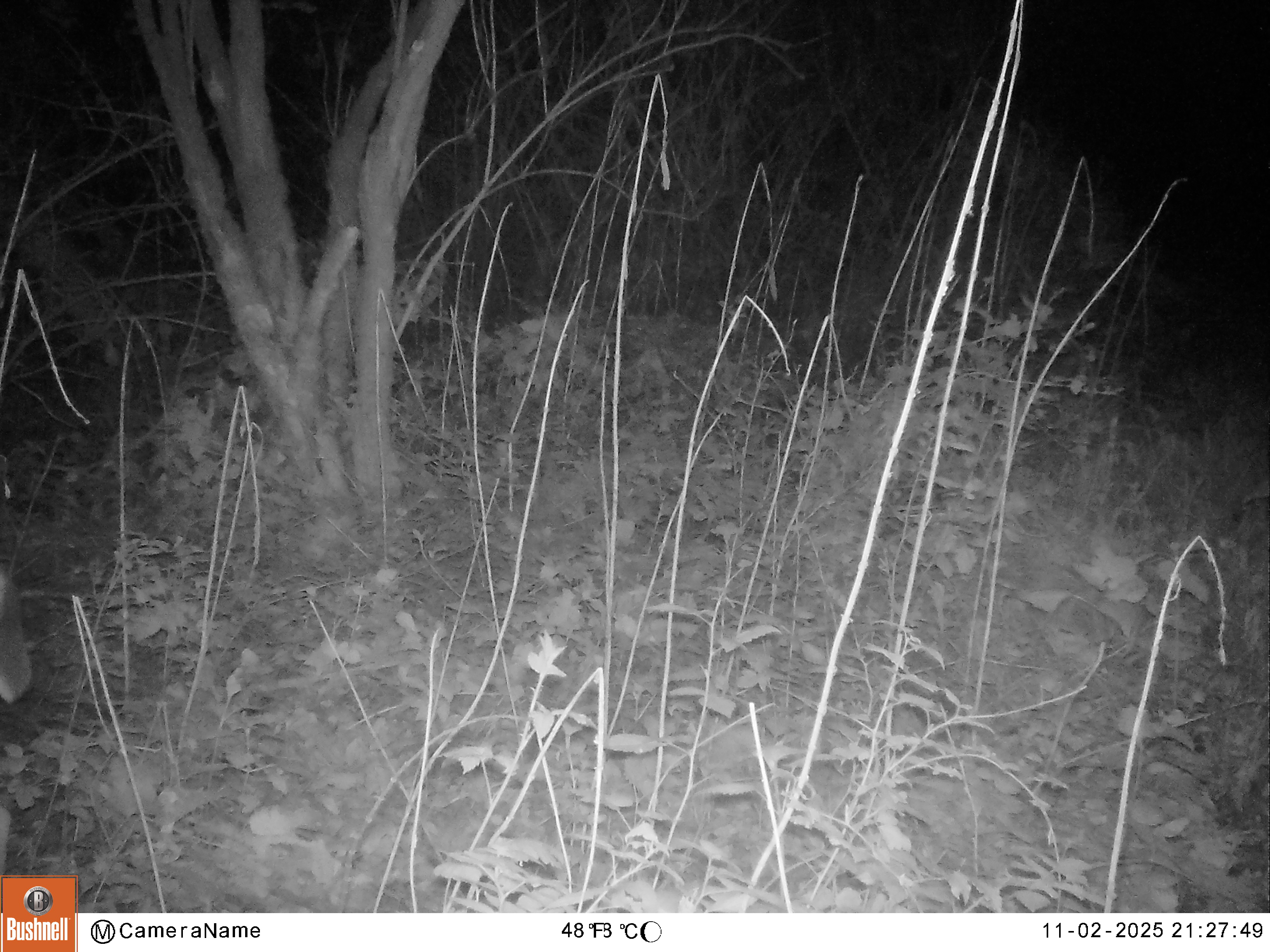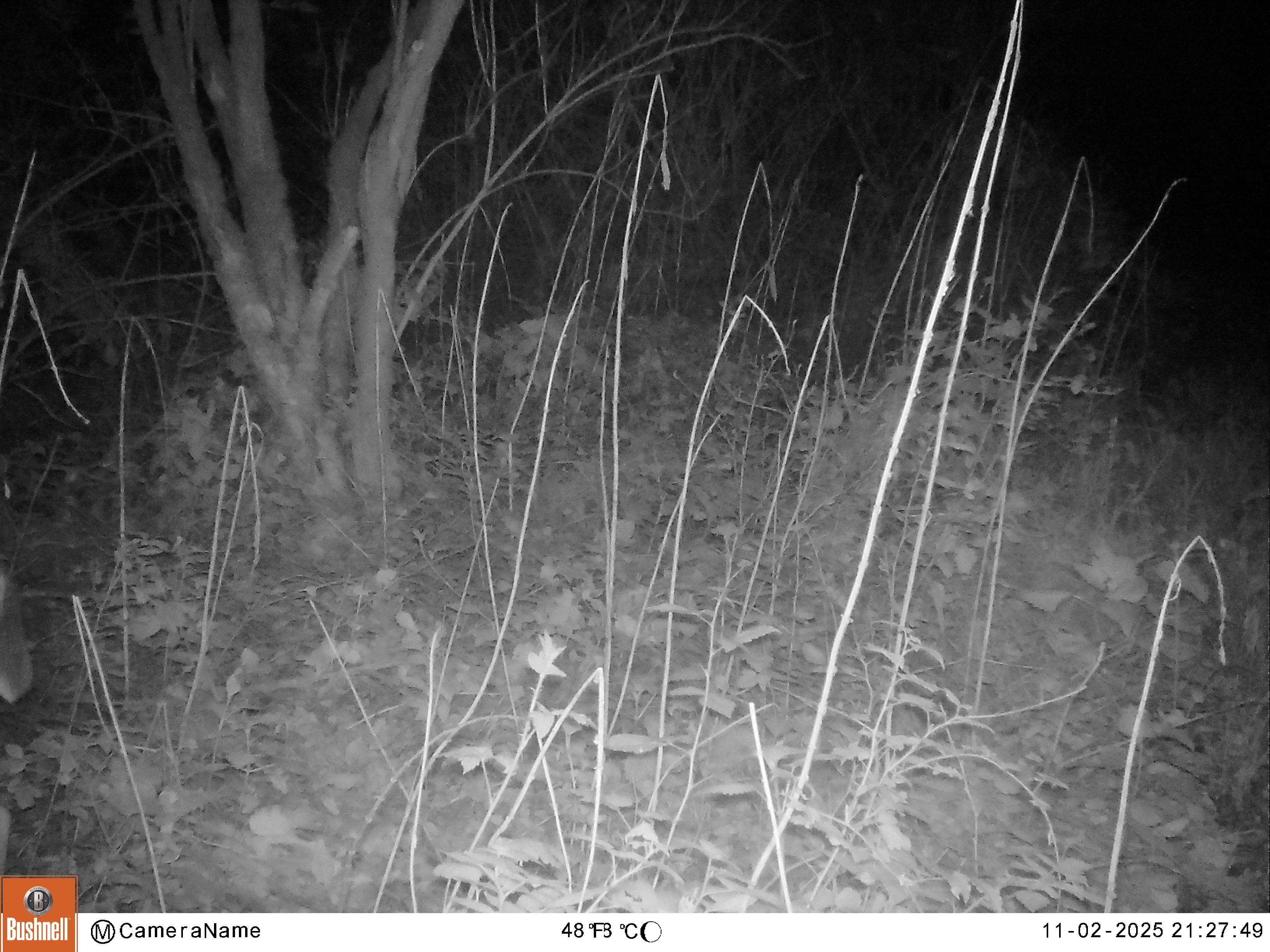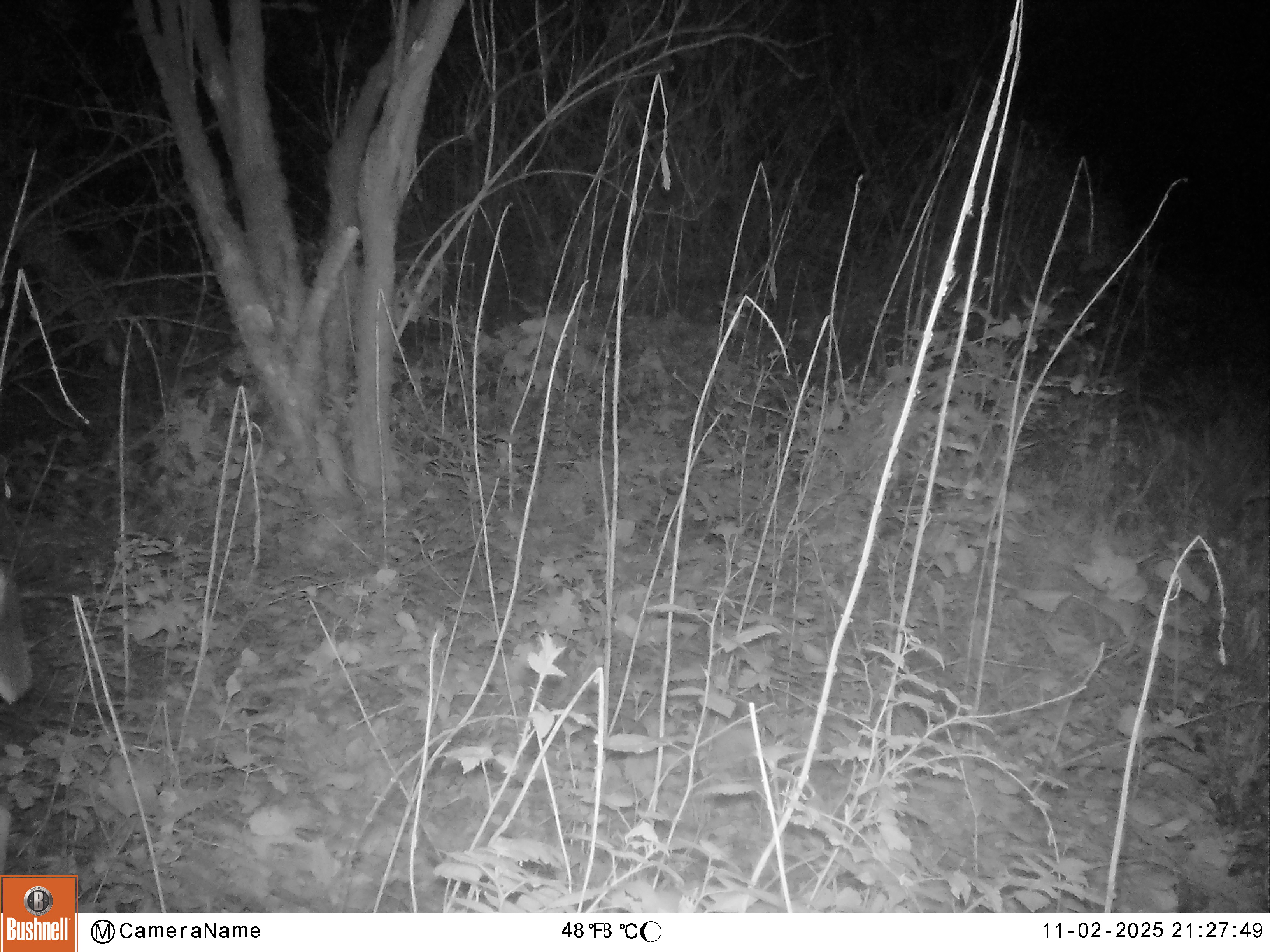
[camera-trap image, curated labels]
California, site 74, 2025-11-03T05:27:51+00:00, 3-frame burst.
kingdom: Animalia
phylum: Chordata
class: Mammalia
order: Artiodactyla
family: Cervidae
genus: Odocoileus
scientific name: Odocoileus hemionus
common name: mule deer